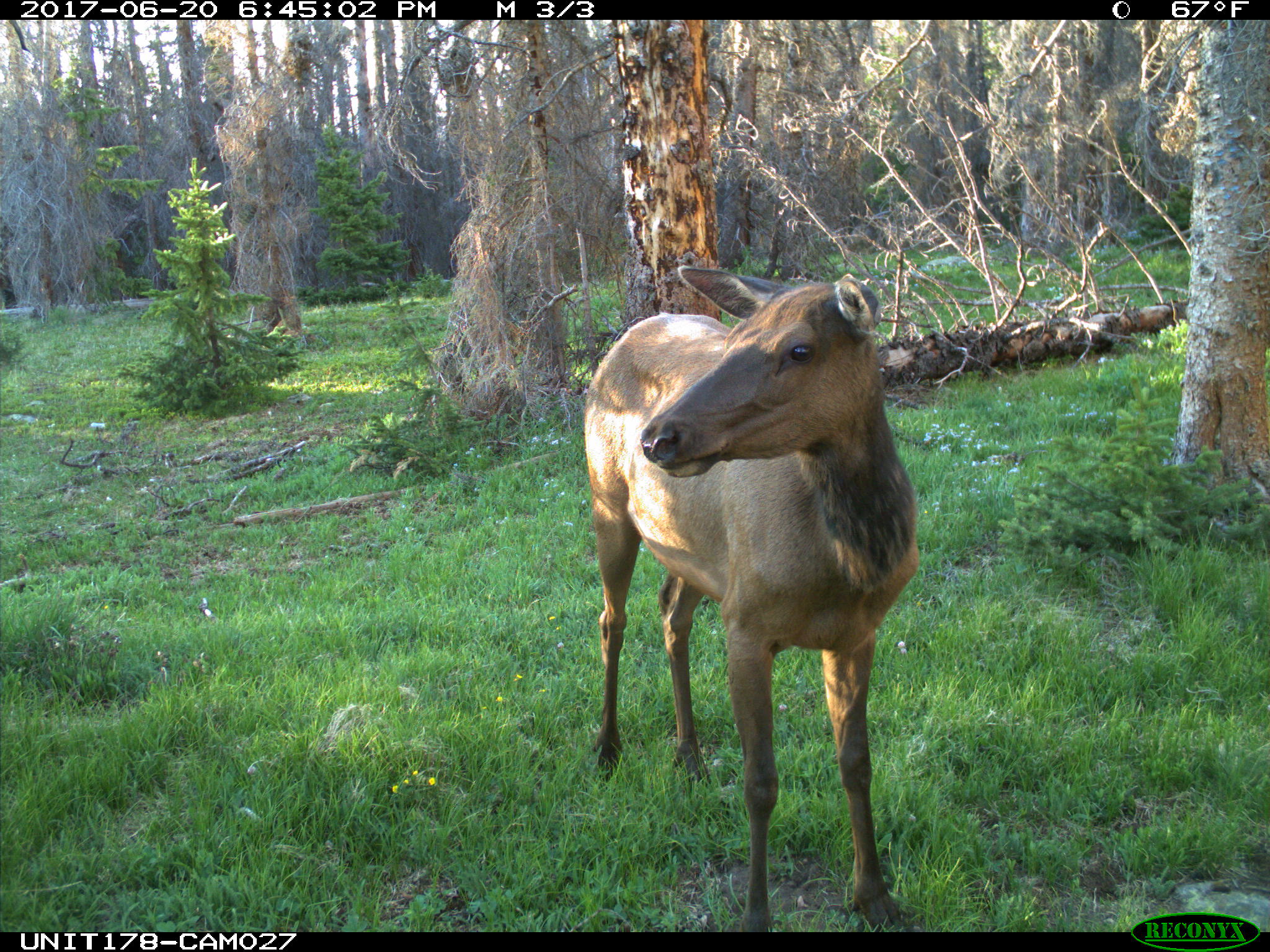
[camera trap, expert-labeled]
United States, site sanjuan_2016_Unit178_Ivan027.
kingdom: Animalia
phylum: Chordata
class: Mammalia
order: Artiodactyla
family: Cervidae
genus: Cervus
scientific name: Cervus elaphus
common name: red deer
Cervus elaphus (red deer).